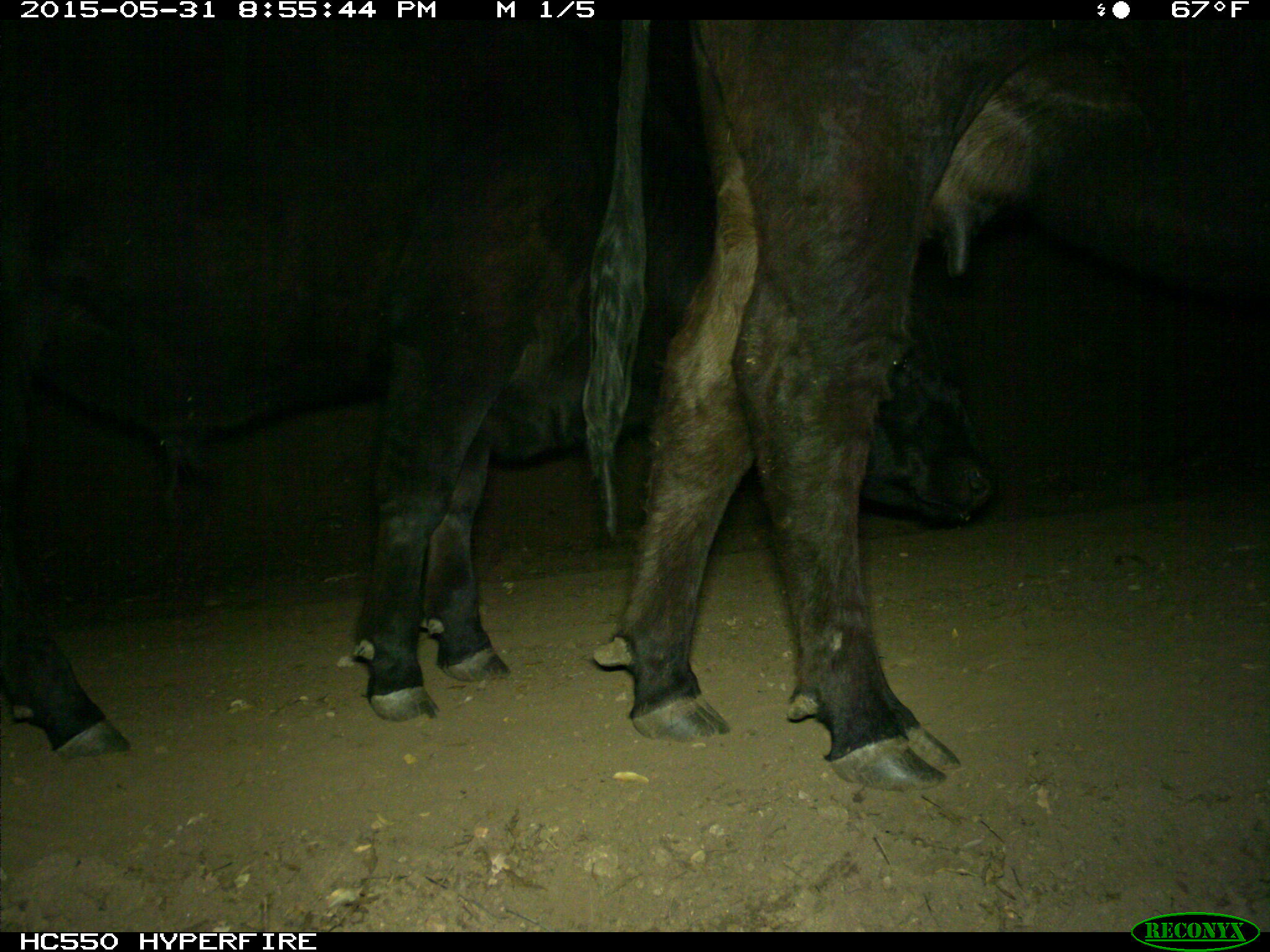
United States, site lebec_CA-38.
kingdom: Animalia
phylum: Chordata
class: Mammalia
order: Artiodactyla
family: Bovidae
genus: Bos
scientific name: Bos taurus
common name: domestic cow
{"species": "Bos taurus (domestic cow)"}